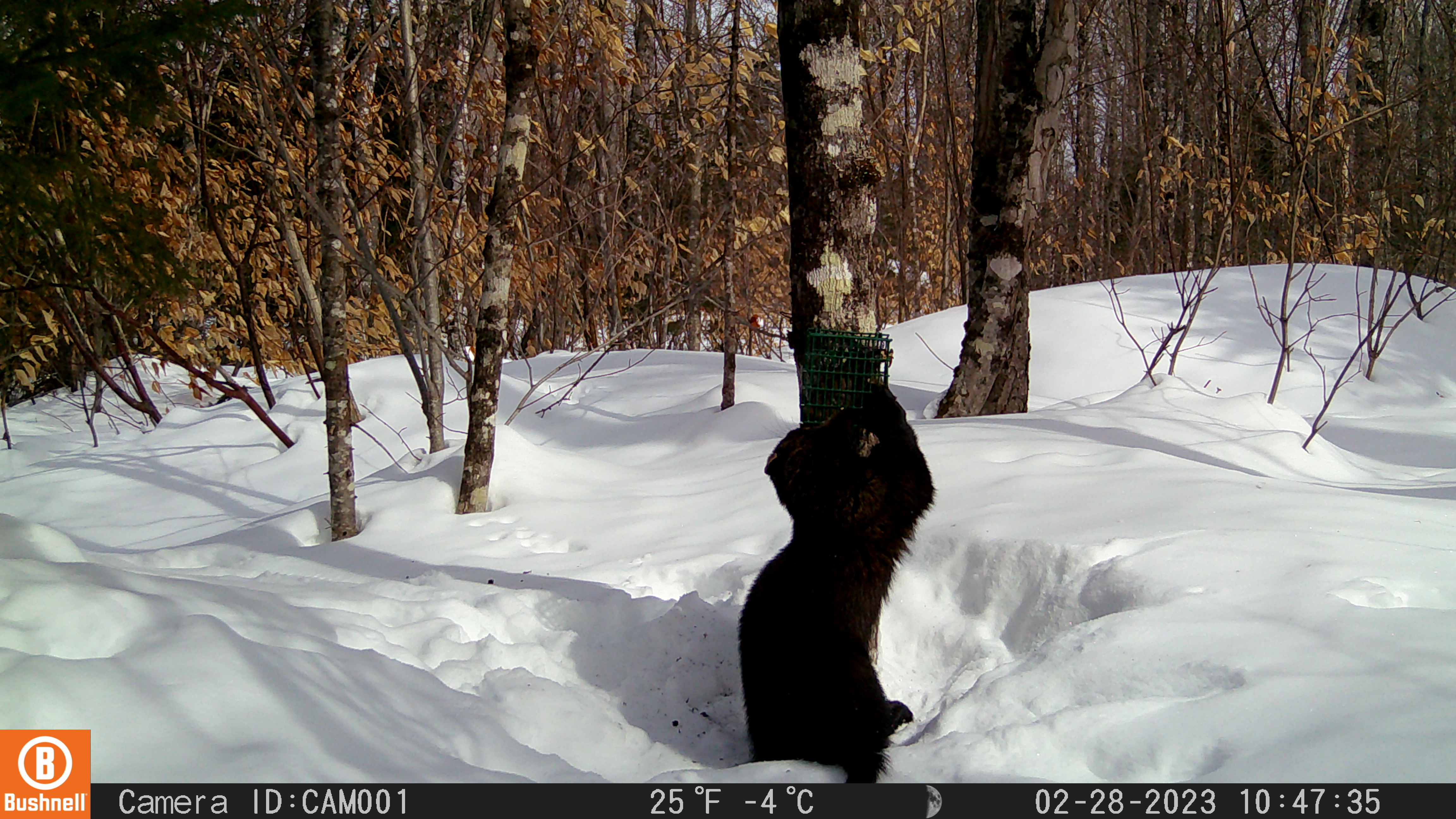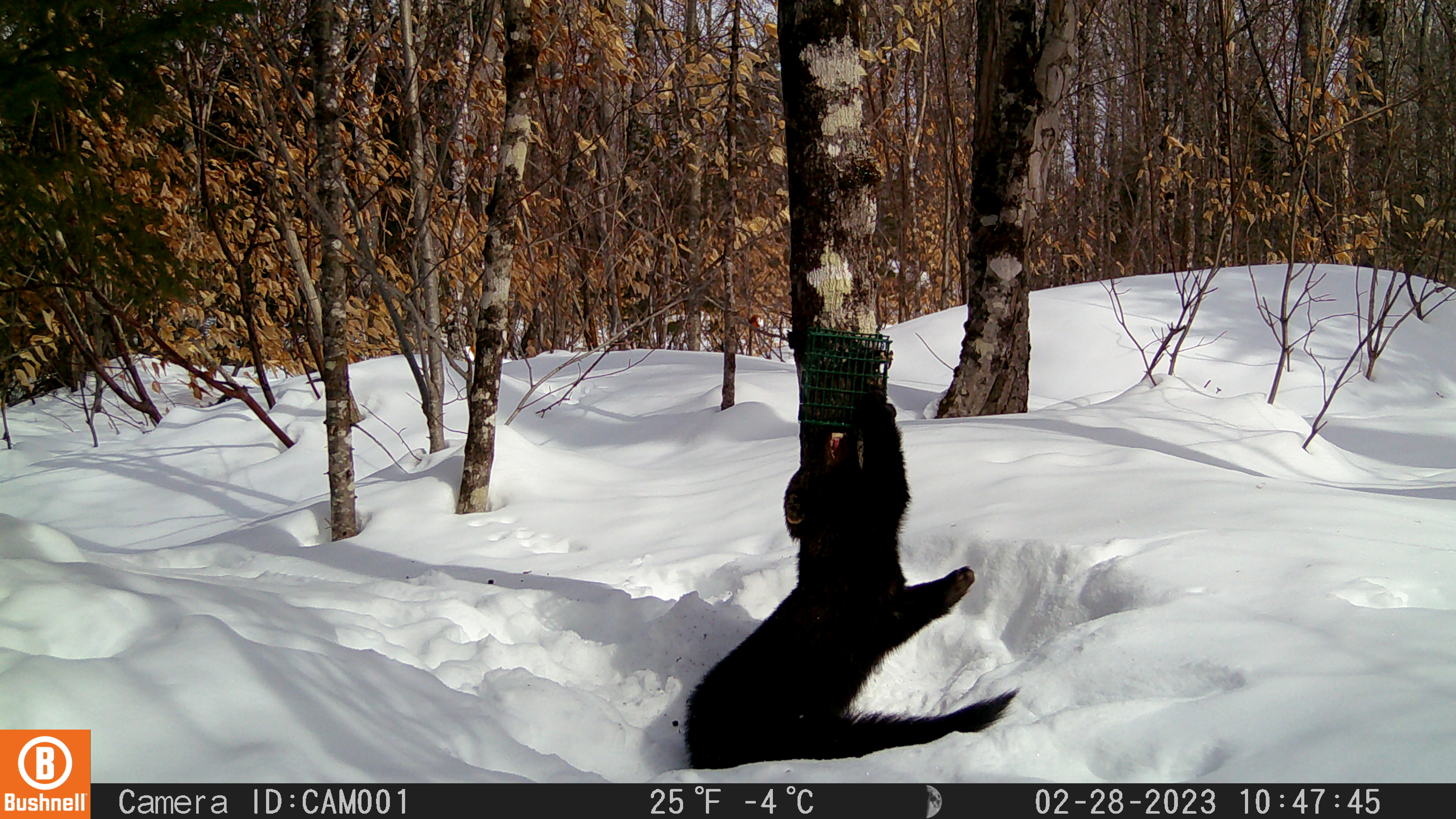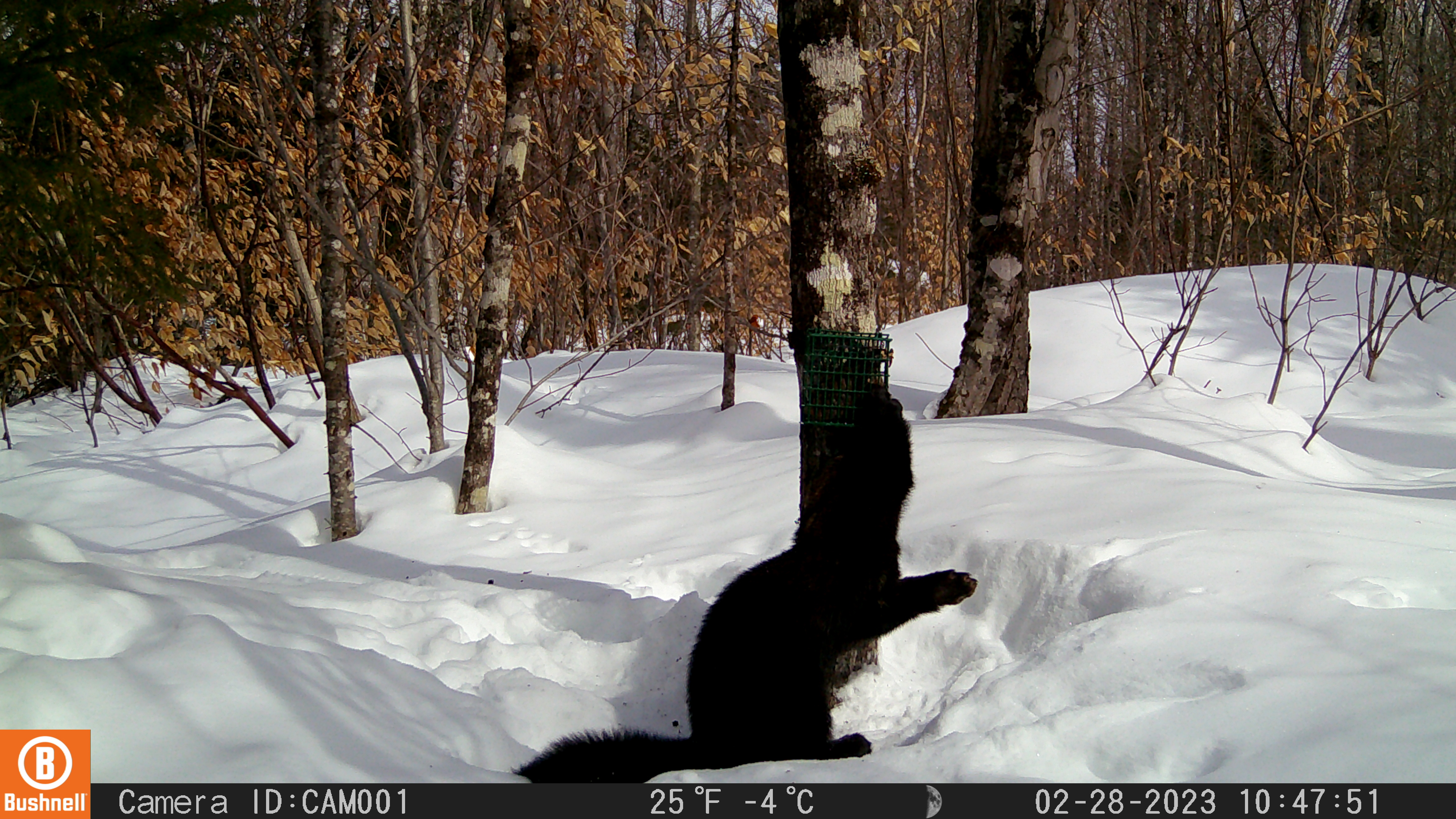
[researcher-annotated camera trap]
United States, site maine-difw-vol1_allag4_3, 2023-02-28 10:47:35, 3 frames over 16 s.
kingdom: Animalia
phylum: Chordata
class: Mammalia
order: Carnivora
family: Mustelidae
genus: Pekania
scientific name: Pekania pennanti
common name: fisher